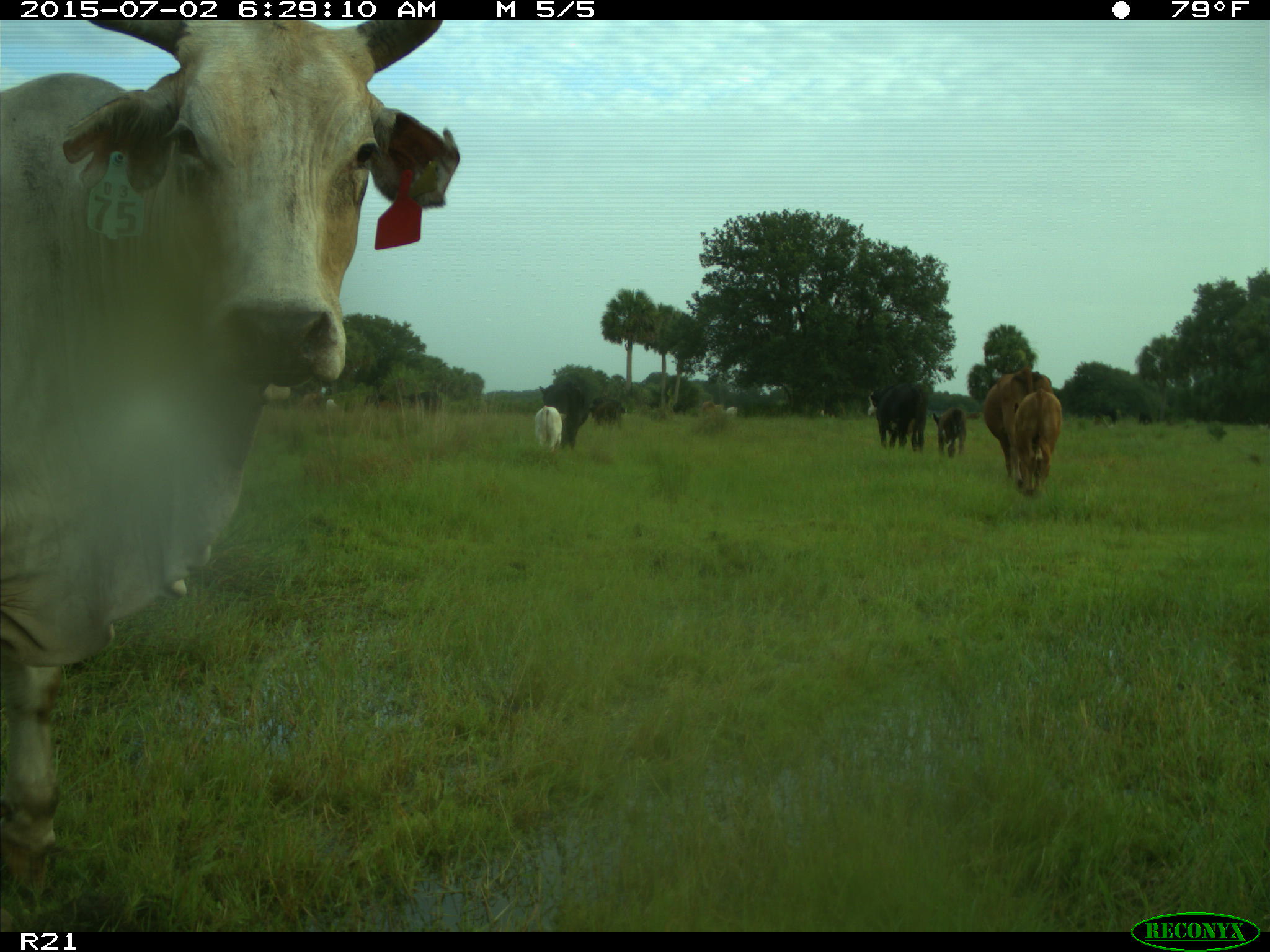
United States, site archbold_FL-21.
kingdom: Animalia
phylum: Chordata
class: Mammalia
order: Artiodactyla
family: Bovidae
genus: Bos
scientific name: Bos taurus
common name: domestic cow